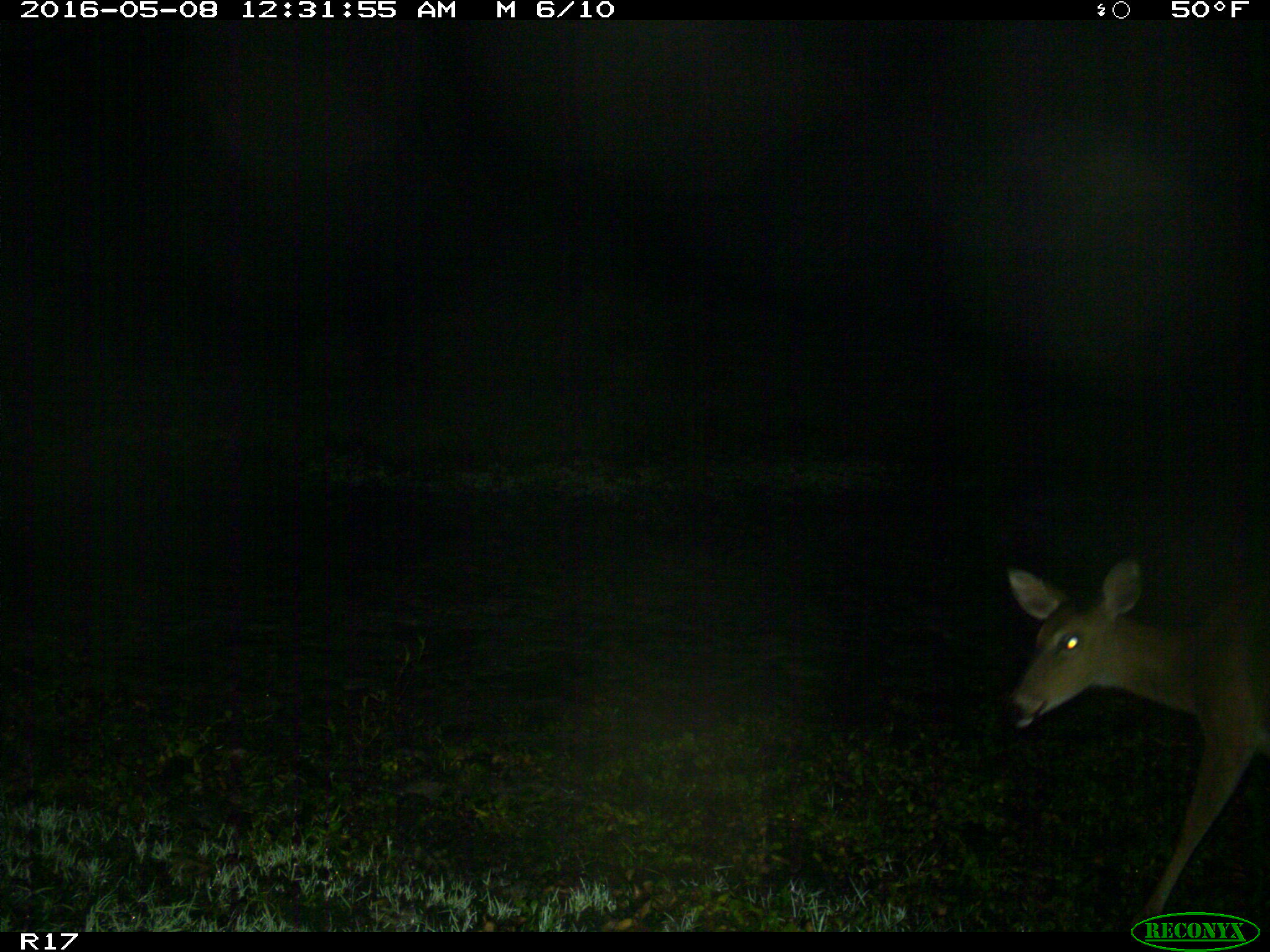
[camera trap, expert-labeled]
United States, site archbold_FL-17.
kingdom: Animalia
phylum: Chordata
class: Mammalia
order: Artiodactyla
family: Cervidae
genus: Odocoileus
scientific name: Odocoileus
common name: deer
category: unidentified deer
Unidentified deer (deer) (Odocoileus).